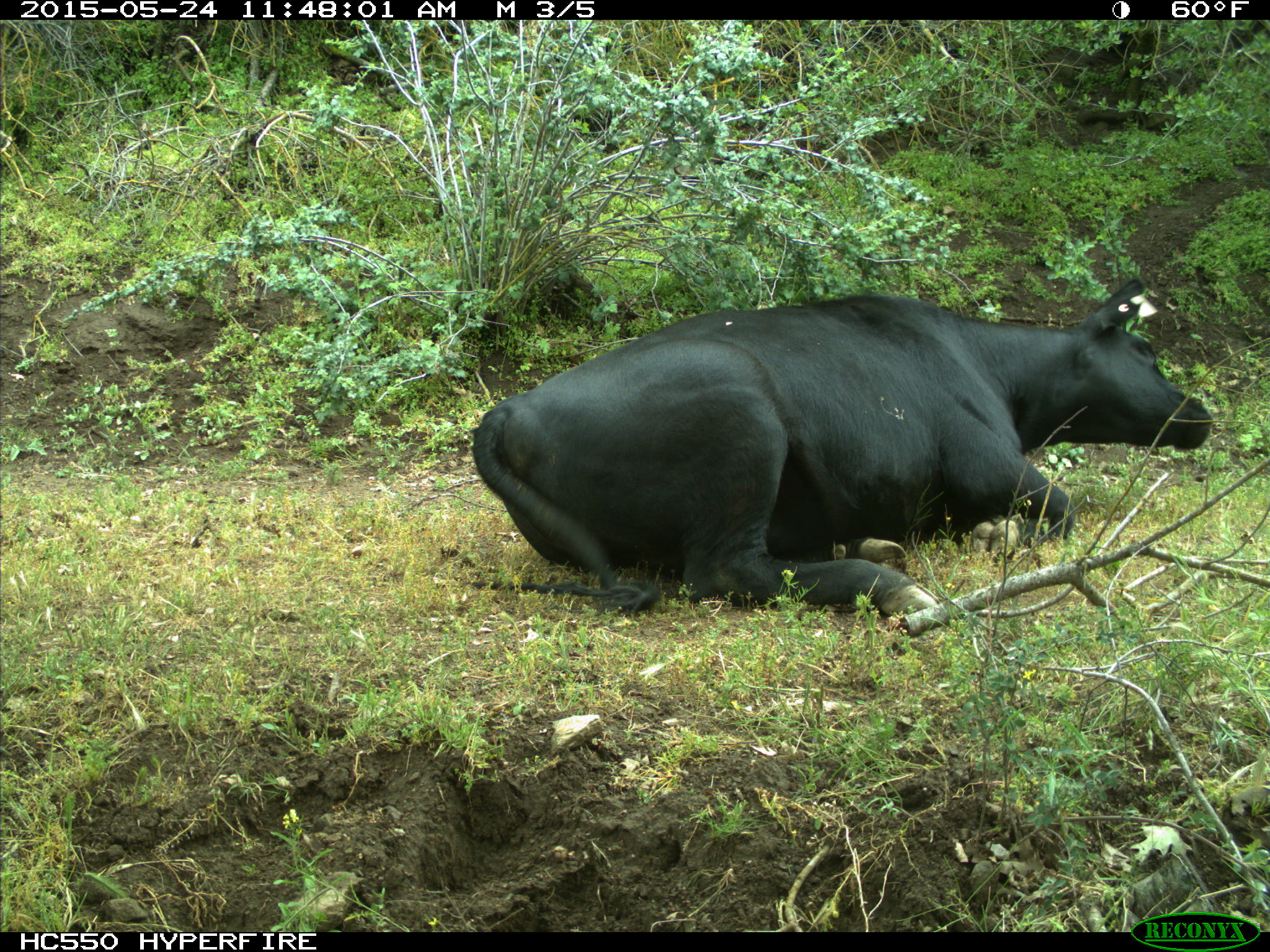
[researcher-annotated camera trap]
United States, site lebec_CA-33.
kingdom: Animalia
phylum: Chordata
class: Mammalia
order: Artiodactyla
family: Bovidae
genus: Bos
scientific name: Bos taurus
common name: domestic cow